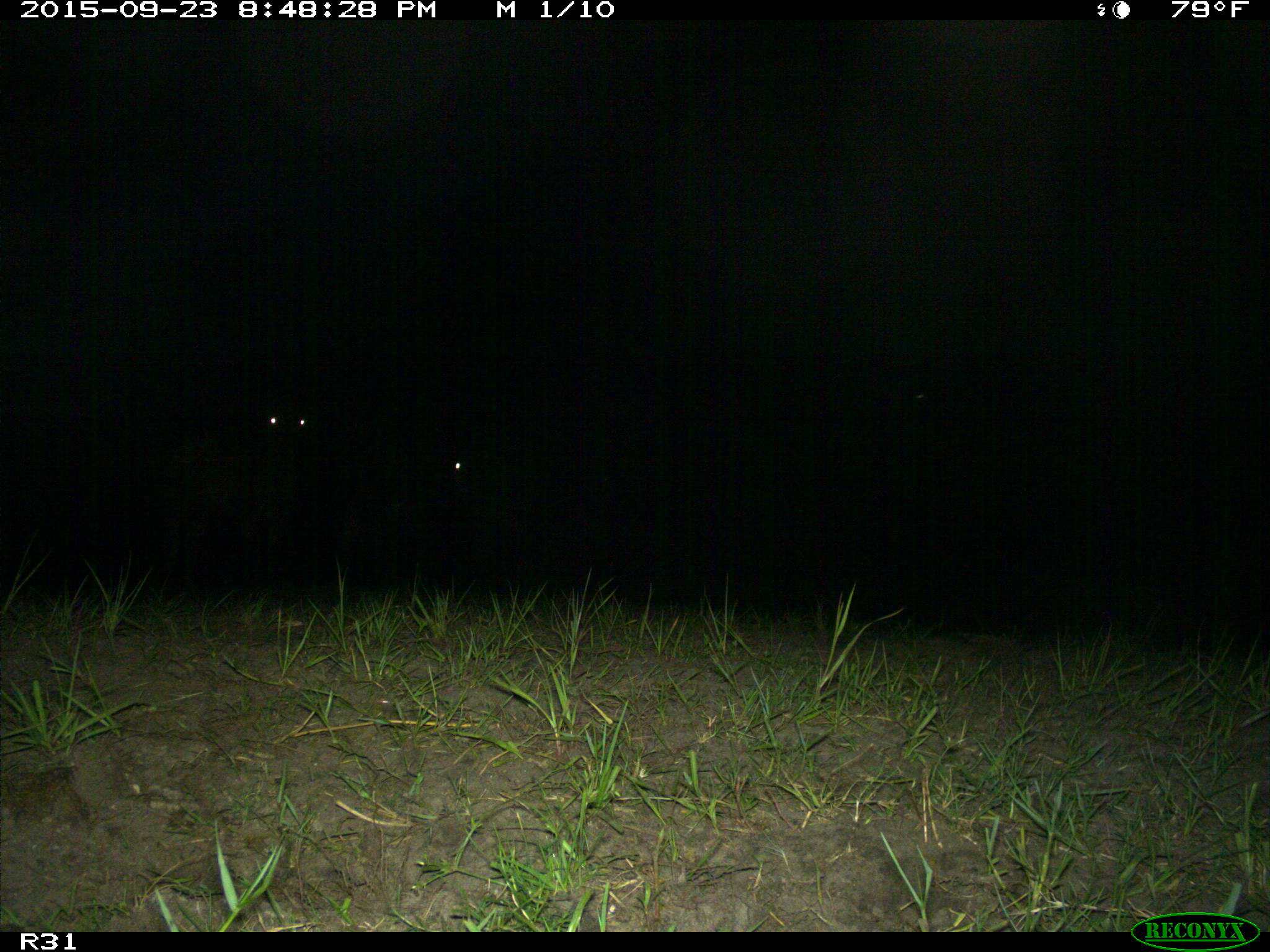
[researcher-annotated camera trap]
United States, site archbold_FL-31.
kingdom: Animalia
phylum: Chordata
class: Mammalia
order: Artiodactyla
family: Bovidae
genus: Bos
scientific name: Bos taurus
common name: domestic cow